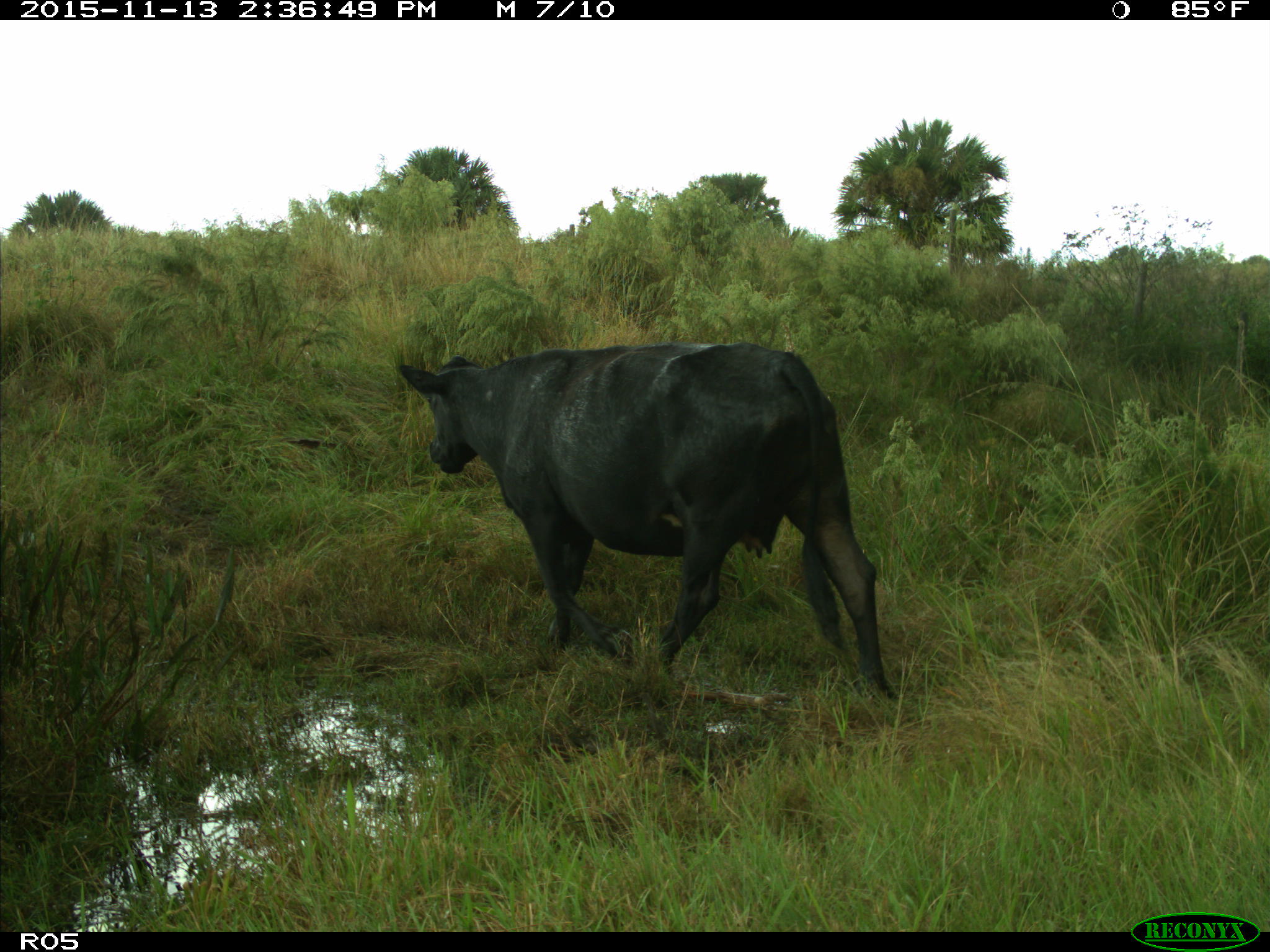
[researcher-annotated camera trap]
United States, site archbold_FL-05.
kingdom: Animalia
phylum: Chordata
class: Mammalia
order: Artiodactyla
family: Bovidae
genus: Bos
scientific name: Bos taurus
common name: domestic cow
Bos taurus (domestic cow).